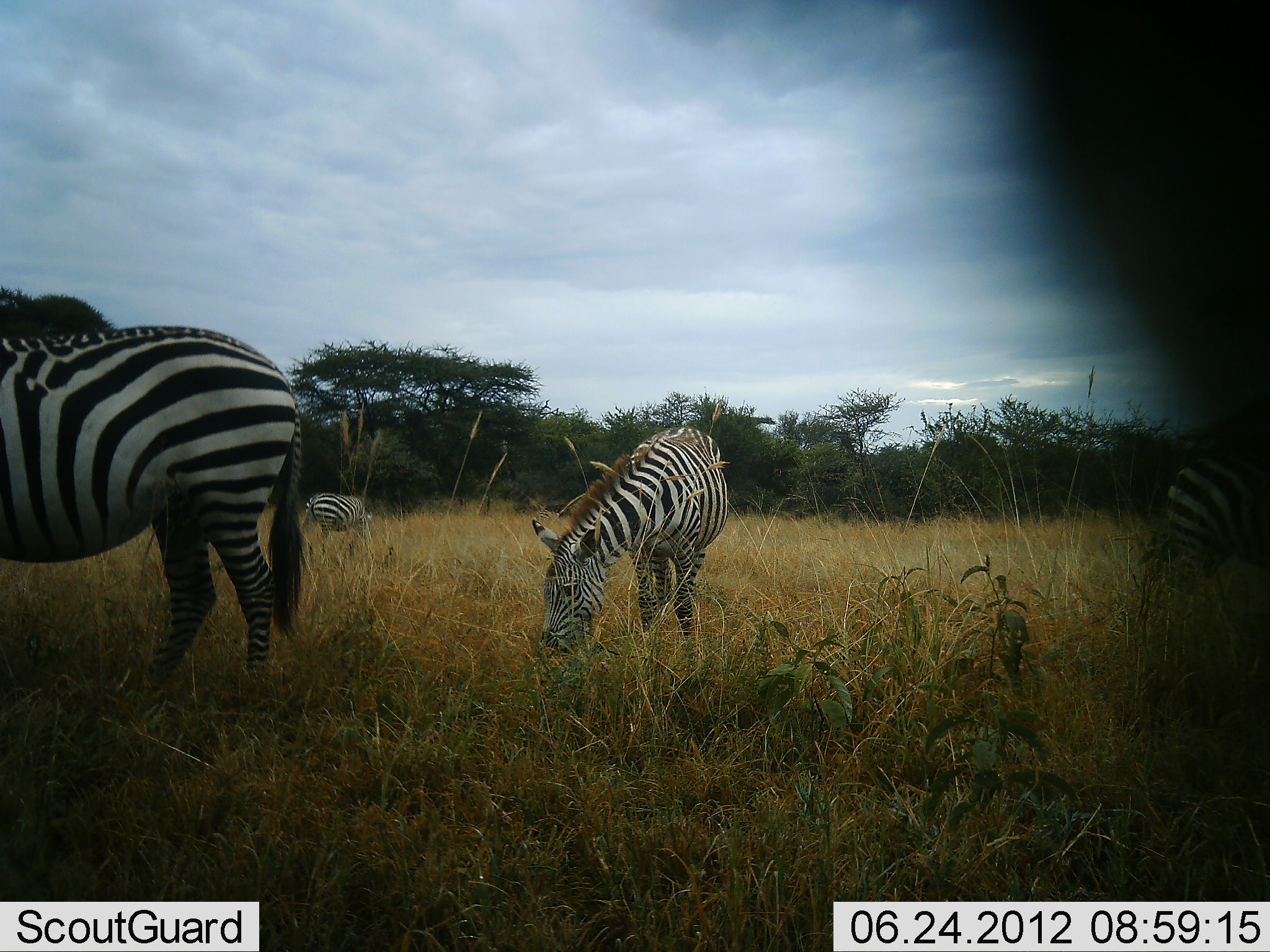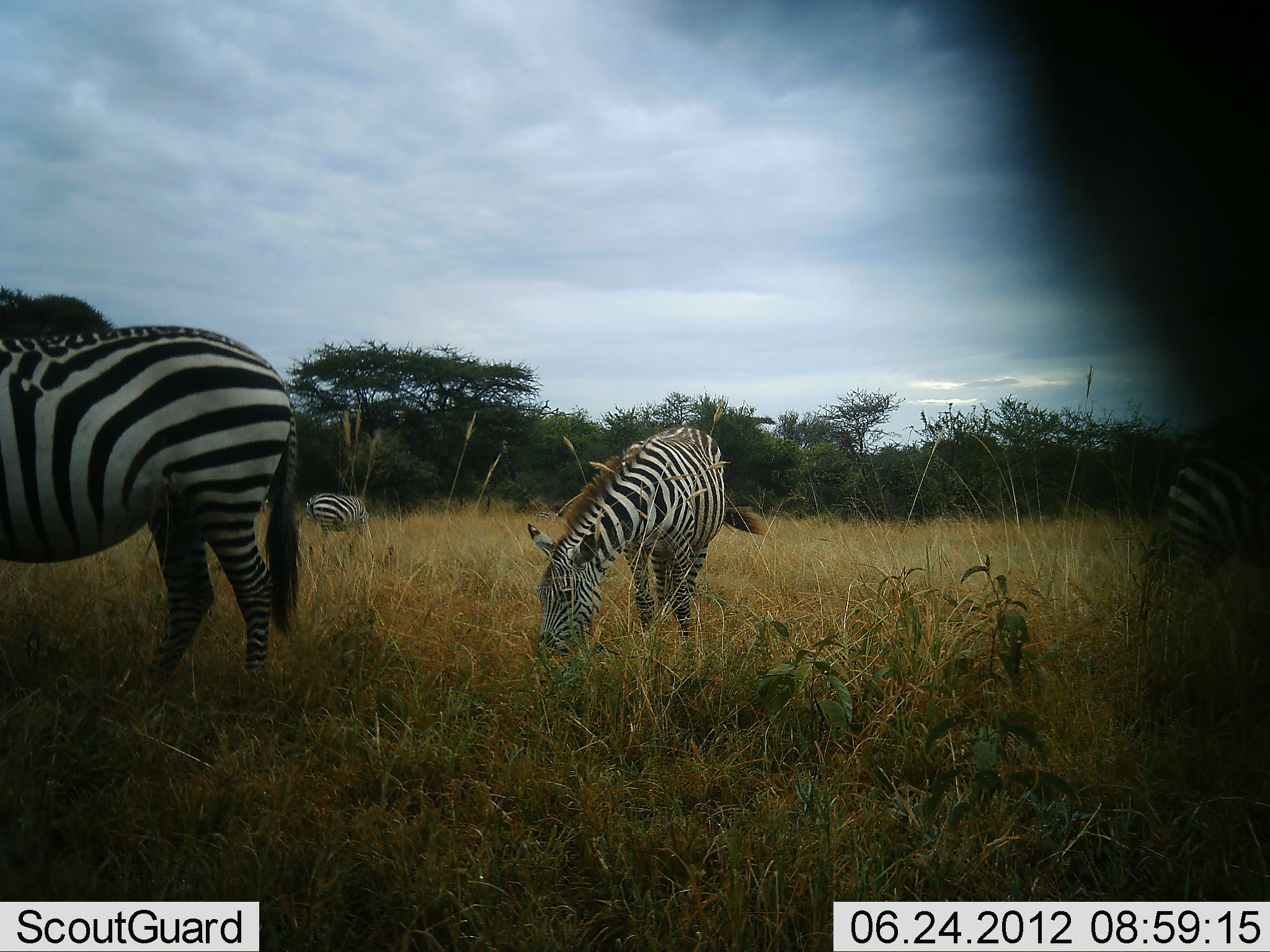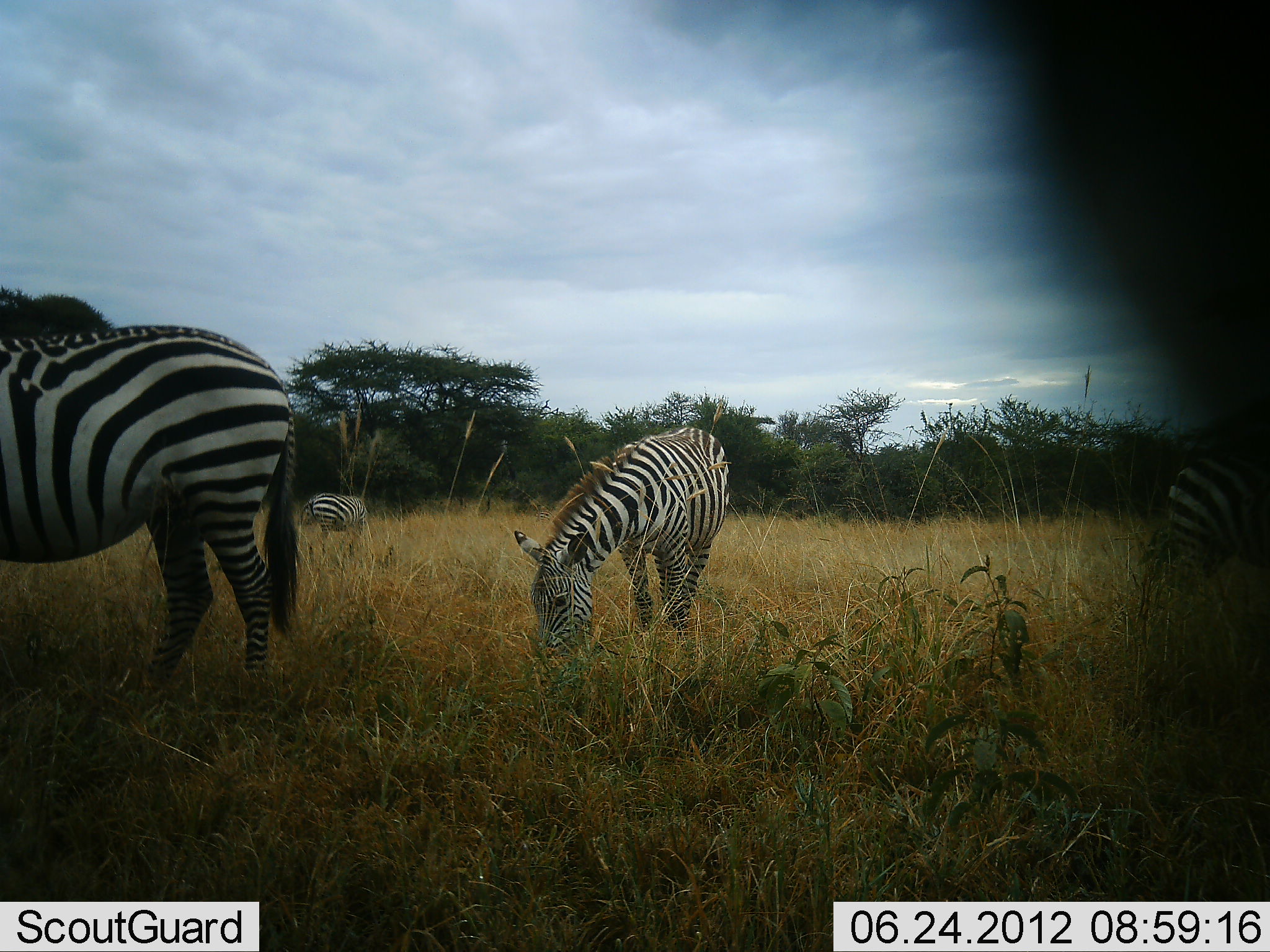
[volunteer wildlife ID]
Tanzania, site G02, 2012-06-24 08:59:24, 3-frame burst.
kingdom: Animalia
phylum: Chordata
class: Mammalia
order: Perissodactyla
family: Equidae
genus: Equus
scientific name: Equus quagga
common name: plains zebra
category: zebra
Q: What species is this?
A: Zebra (plains zebra) (Equus quagga).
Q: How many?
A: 4.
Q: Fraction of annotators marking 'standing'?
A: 30%.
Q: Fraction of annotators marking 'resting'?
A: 0%.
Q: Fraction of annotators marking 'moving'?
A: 0%.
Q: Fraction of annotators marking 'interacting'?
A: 0%.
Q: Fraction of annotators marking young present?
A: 0%.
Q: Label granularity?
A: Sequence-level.